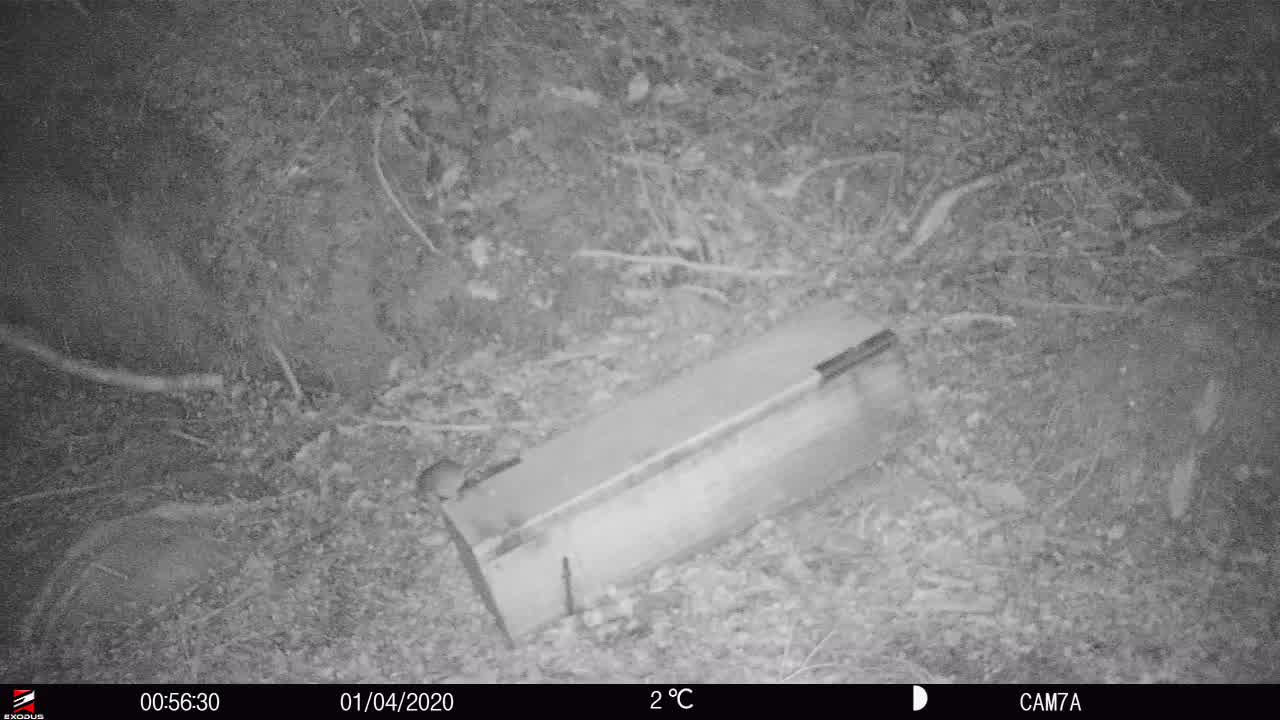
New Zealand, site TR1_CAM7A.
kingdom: Animalia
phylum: Chordata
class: Mammalia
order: Rodentia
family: Muridae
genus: Rattus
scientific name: Rattus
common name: rat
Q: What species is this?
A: Rat (Rattus).